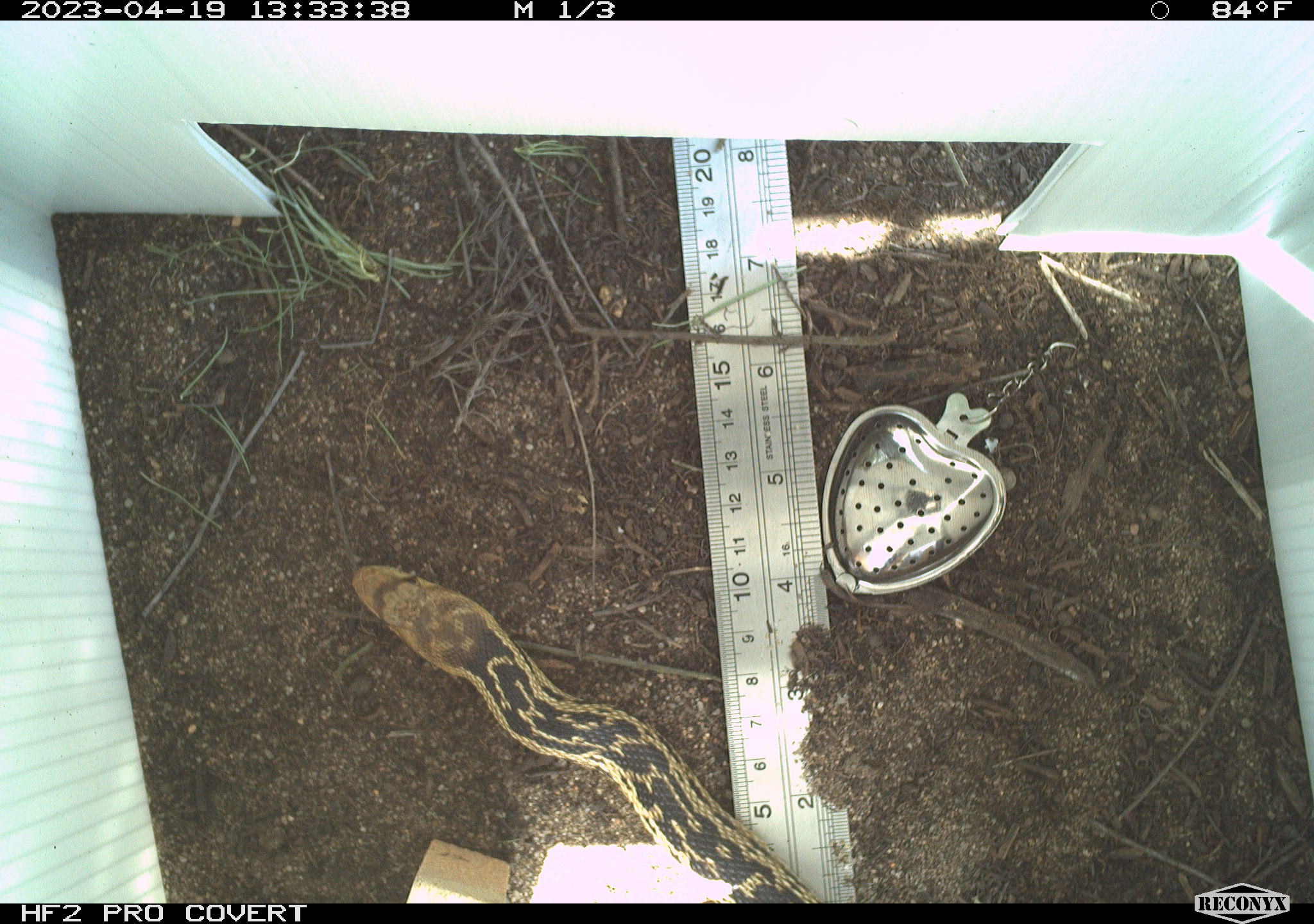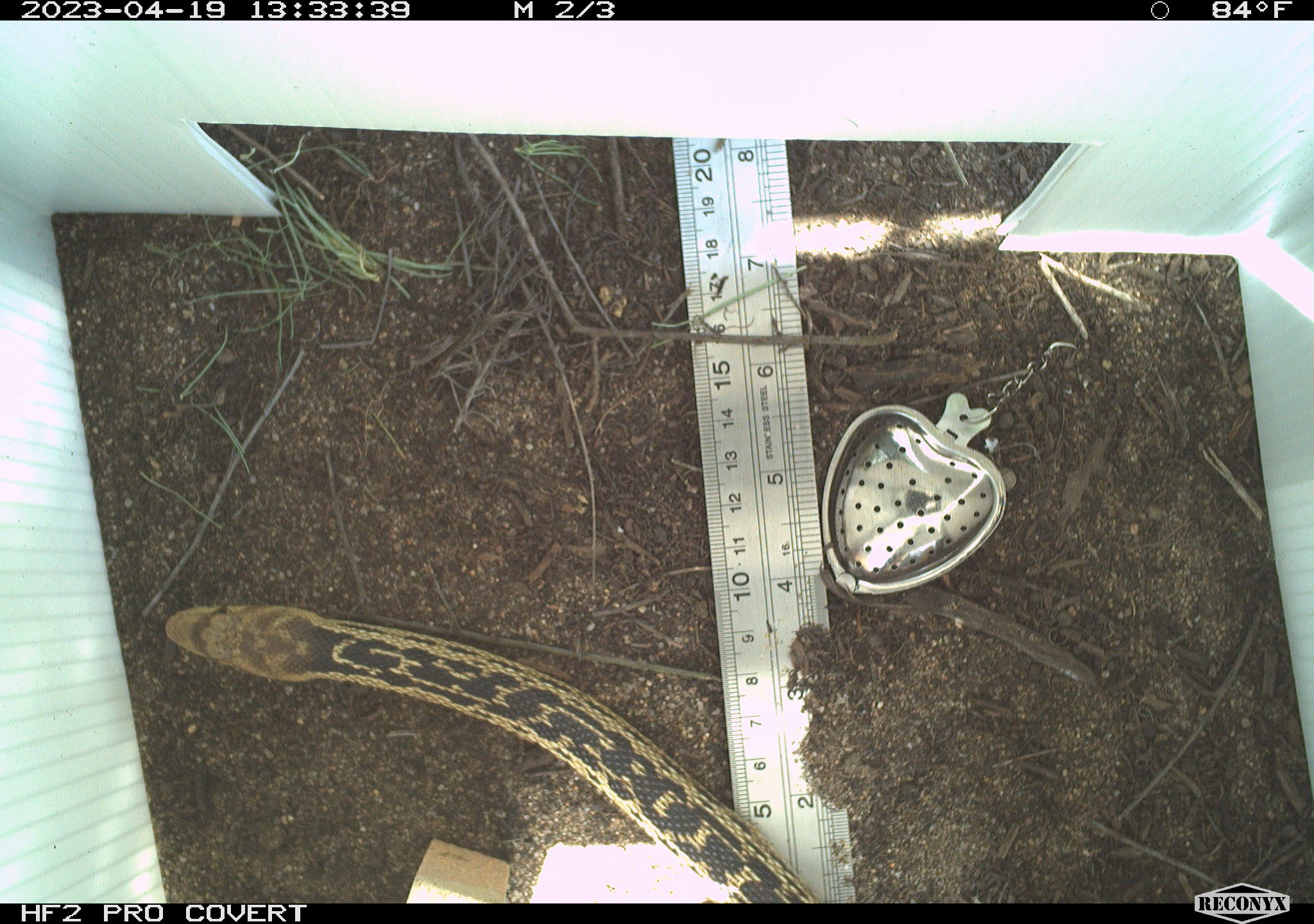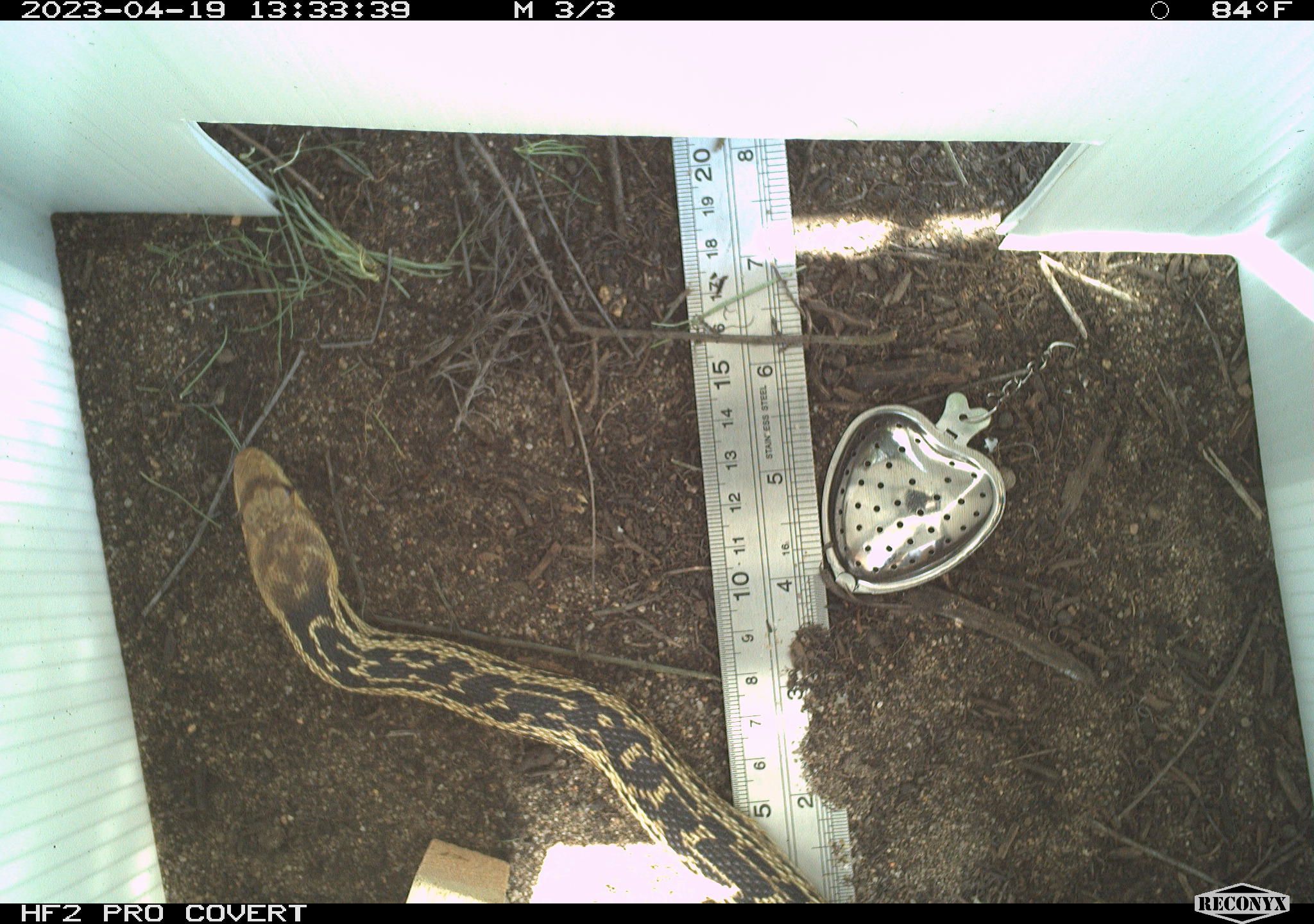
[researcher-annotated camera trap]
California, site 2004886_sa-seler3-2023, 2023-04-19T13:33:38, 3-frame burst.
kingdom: Animalia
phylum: Chordata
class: Reptilia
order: Squamata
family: Colubridae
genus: Pituophis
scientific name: Pituophis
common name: bullsnakes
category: pituophis species